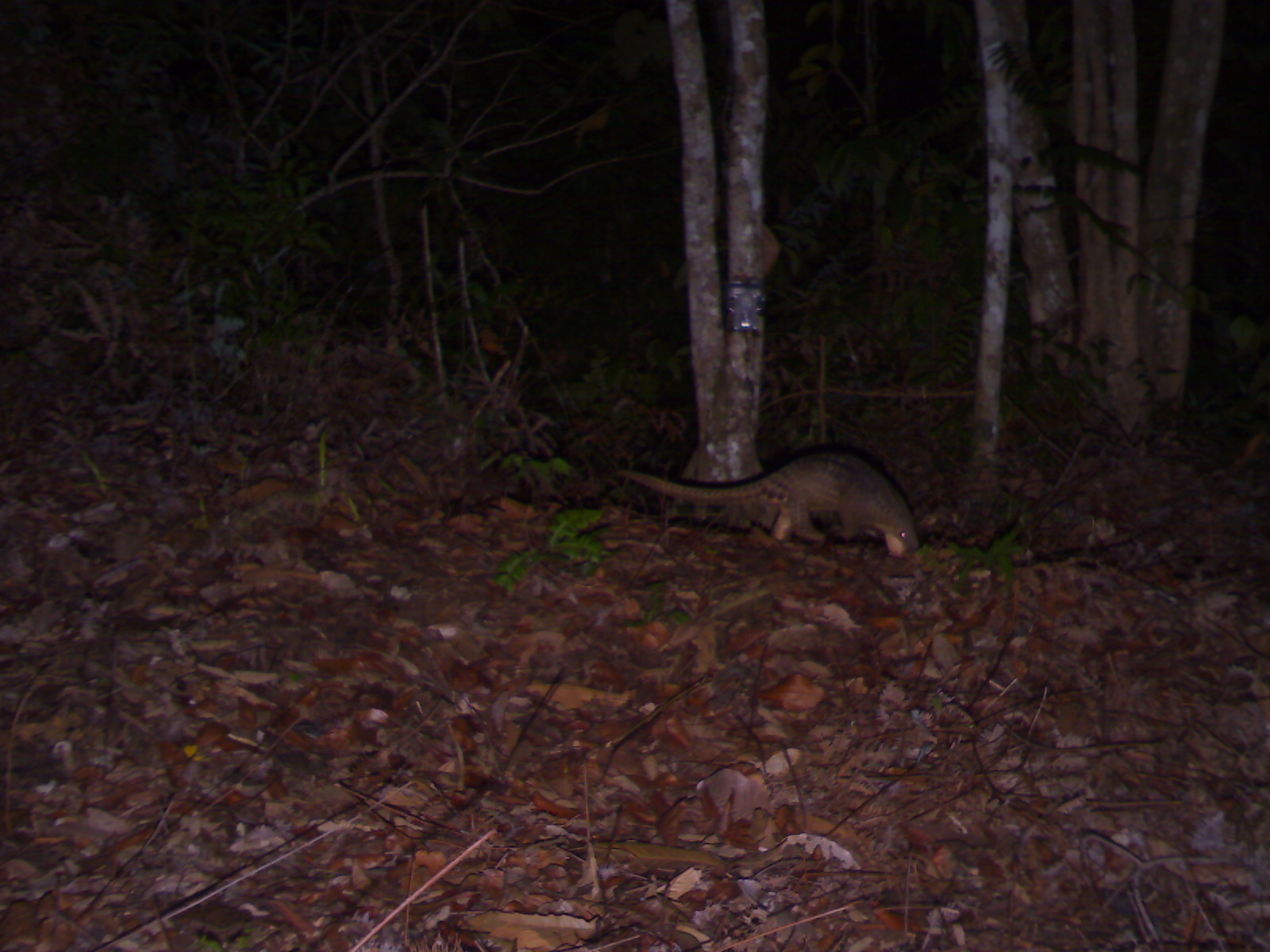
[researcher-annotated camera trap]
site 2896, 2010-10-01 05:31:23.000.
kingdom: Animalia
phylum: Chordata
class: Mammalia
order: Pholidota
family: Manidae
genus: Manis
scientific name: Manis javanica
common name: sunda pangolin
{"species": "Manis javanica (sunda pangolin)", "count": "1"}